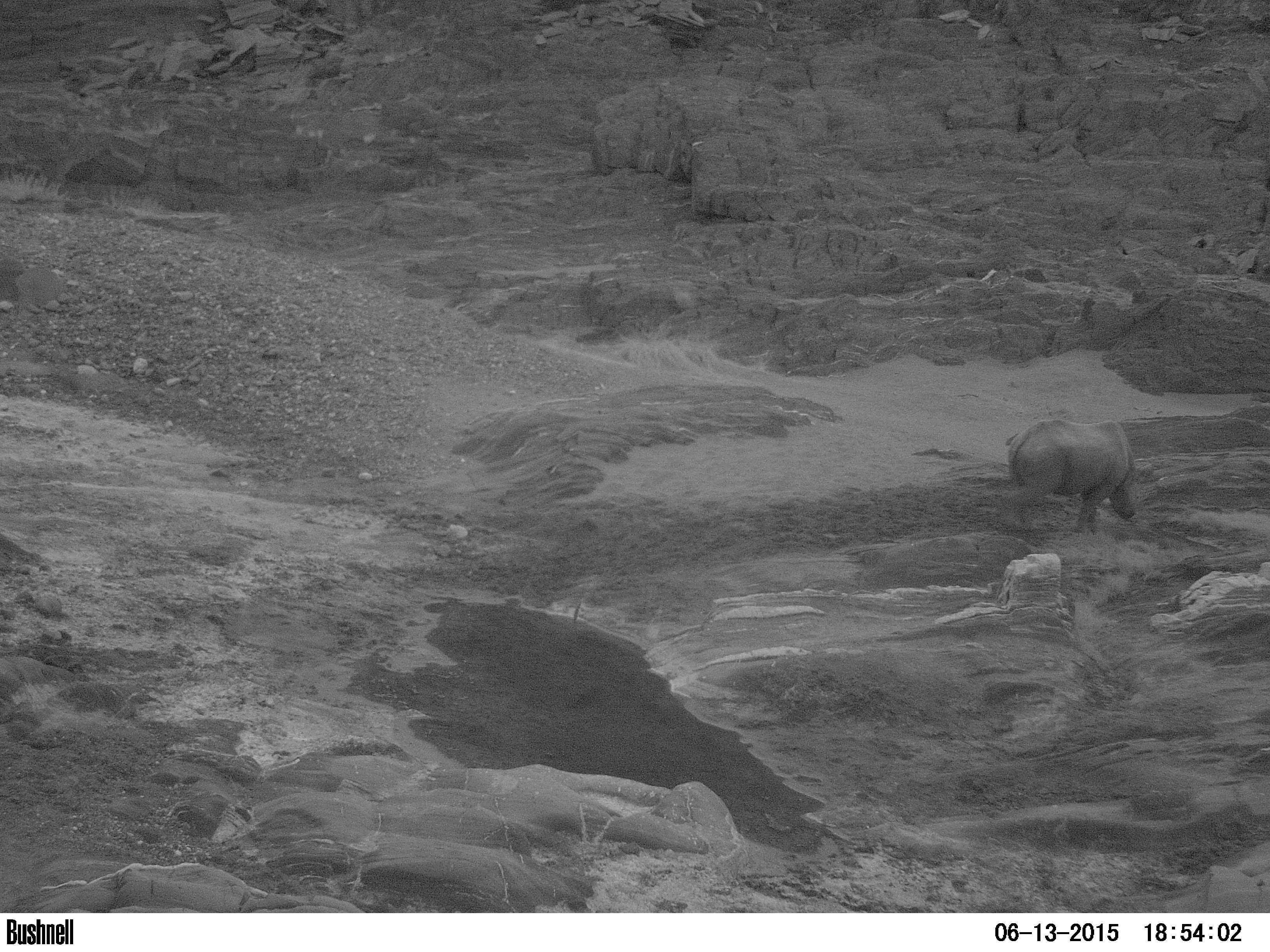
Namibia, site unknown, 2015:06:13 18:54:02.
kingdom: Animalia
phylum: Chordata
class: Mammalia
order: Perissodactyla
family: Rhinocerotidae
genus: Diceros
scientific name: Diceros bicornis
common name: black rhinoceros